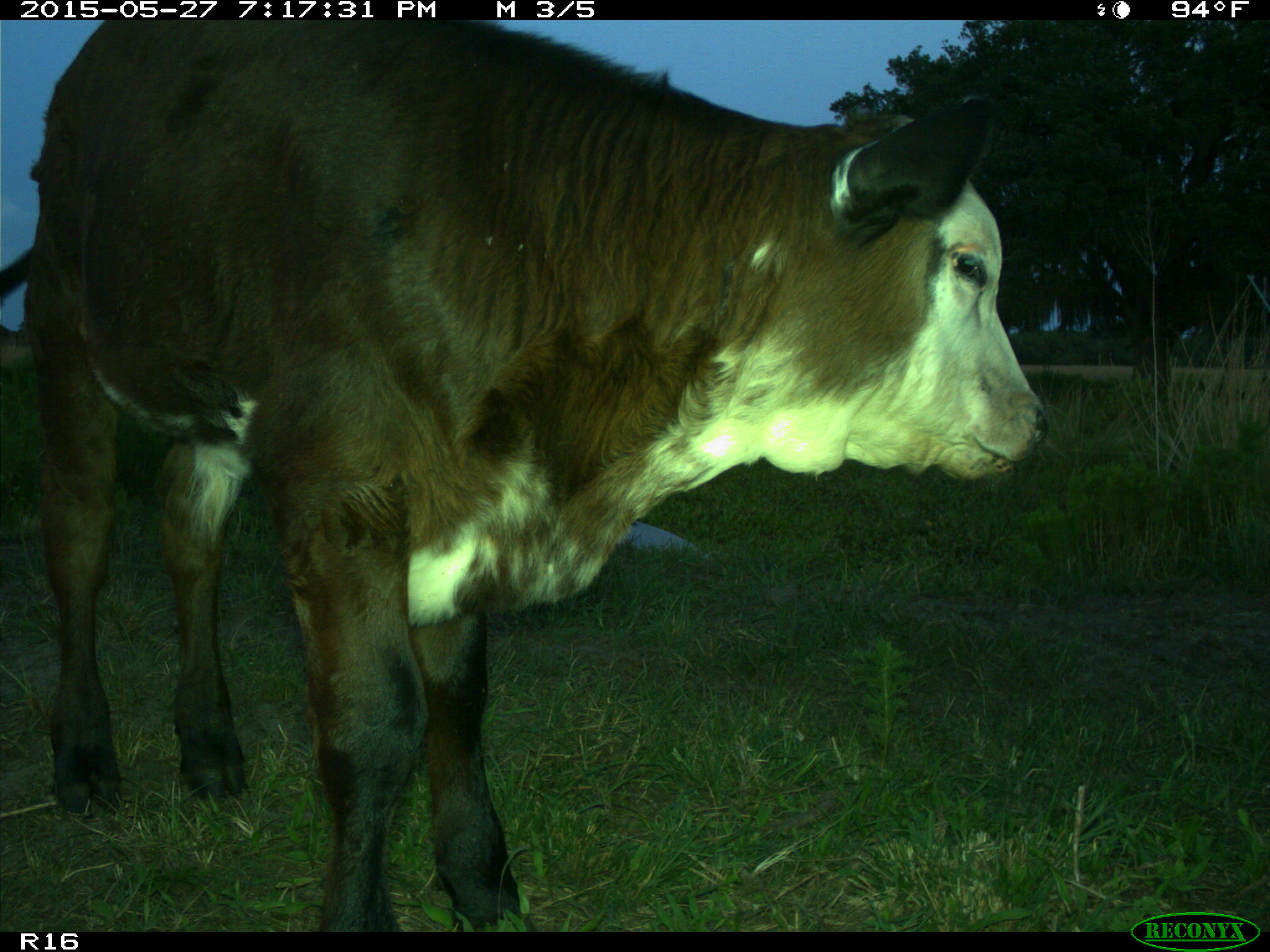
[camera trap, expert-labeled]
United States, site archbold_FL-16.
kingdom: Animalia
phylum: Chordata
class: Mammalia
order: Artiodactyla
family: Bovidae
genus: Bos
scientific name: Bos taurus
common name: domestic cow